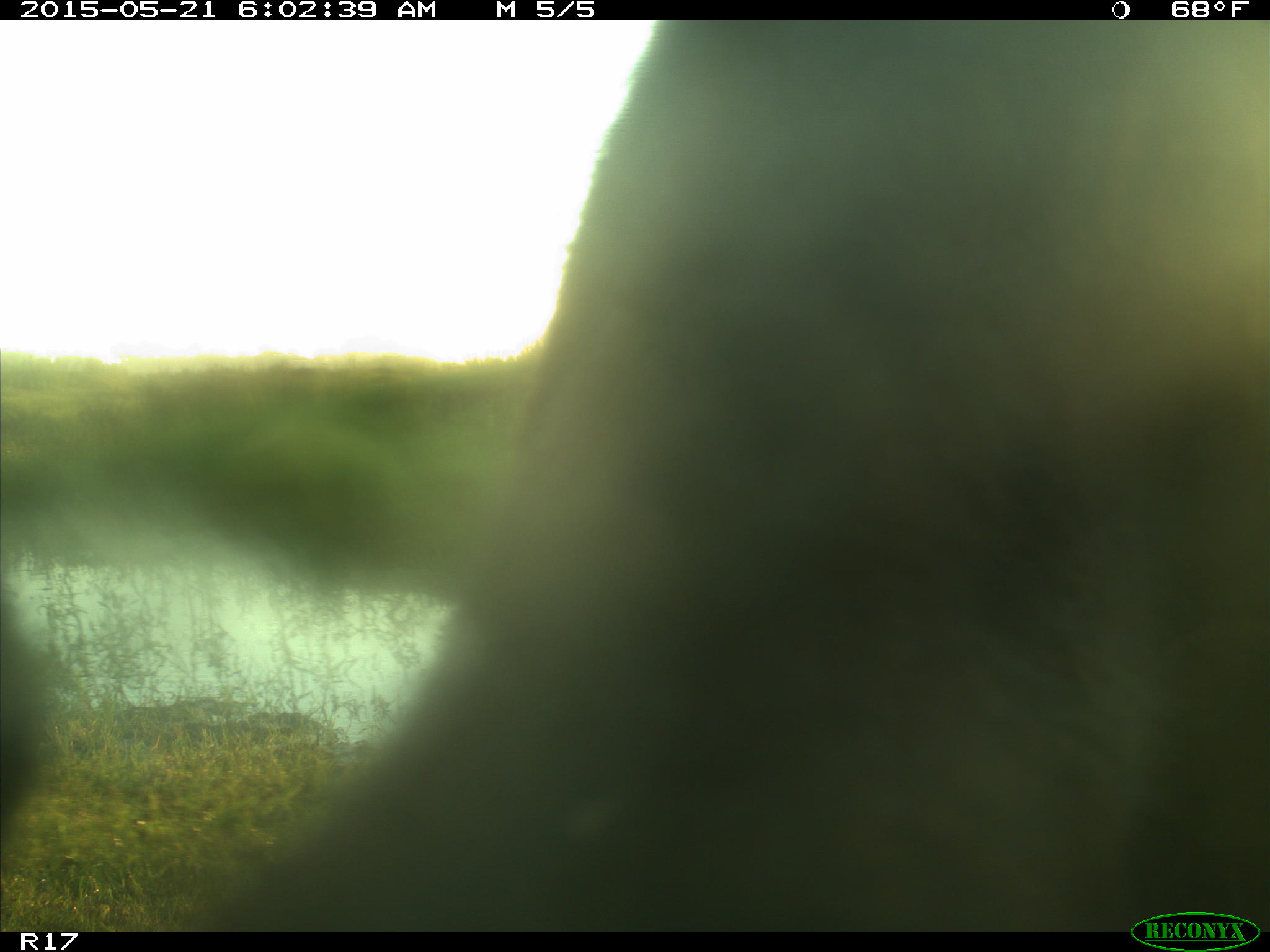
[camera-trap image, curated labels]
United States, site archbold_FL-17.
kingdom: Animalia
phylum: Chordata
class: Mammalia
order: Artiodactyla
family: Bovidae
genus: Bos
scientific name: Bos taurus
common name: domestic cow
Bos taurus (domestic cow).